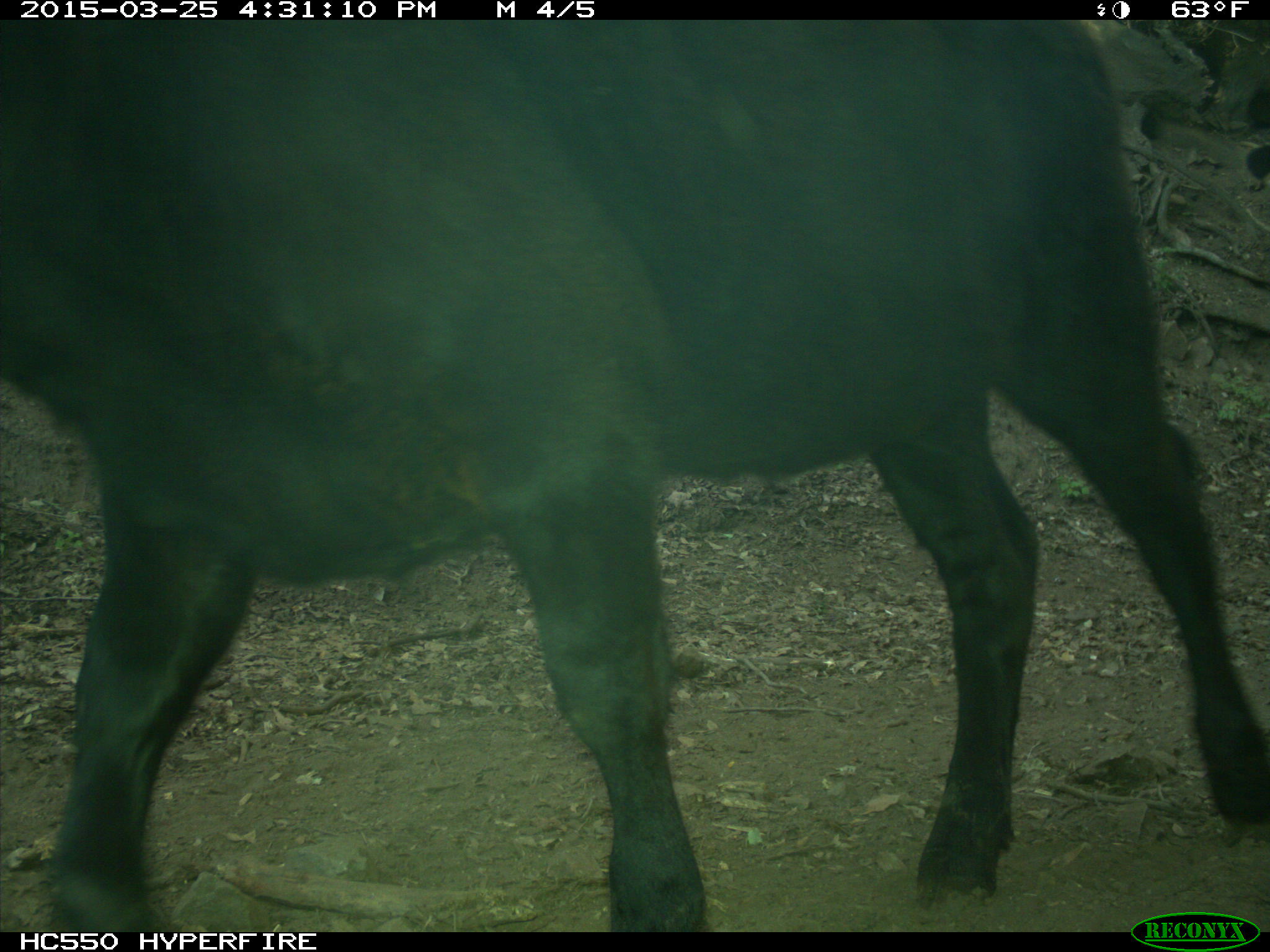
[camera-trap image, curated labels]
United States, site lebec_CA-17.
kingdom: Animalia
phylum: Chordata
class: Mammalia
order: Artiodactyla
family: Bovidae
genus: Bos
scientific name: Bos taurus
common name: domestic cow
Bos taurus (domestic cow).